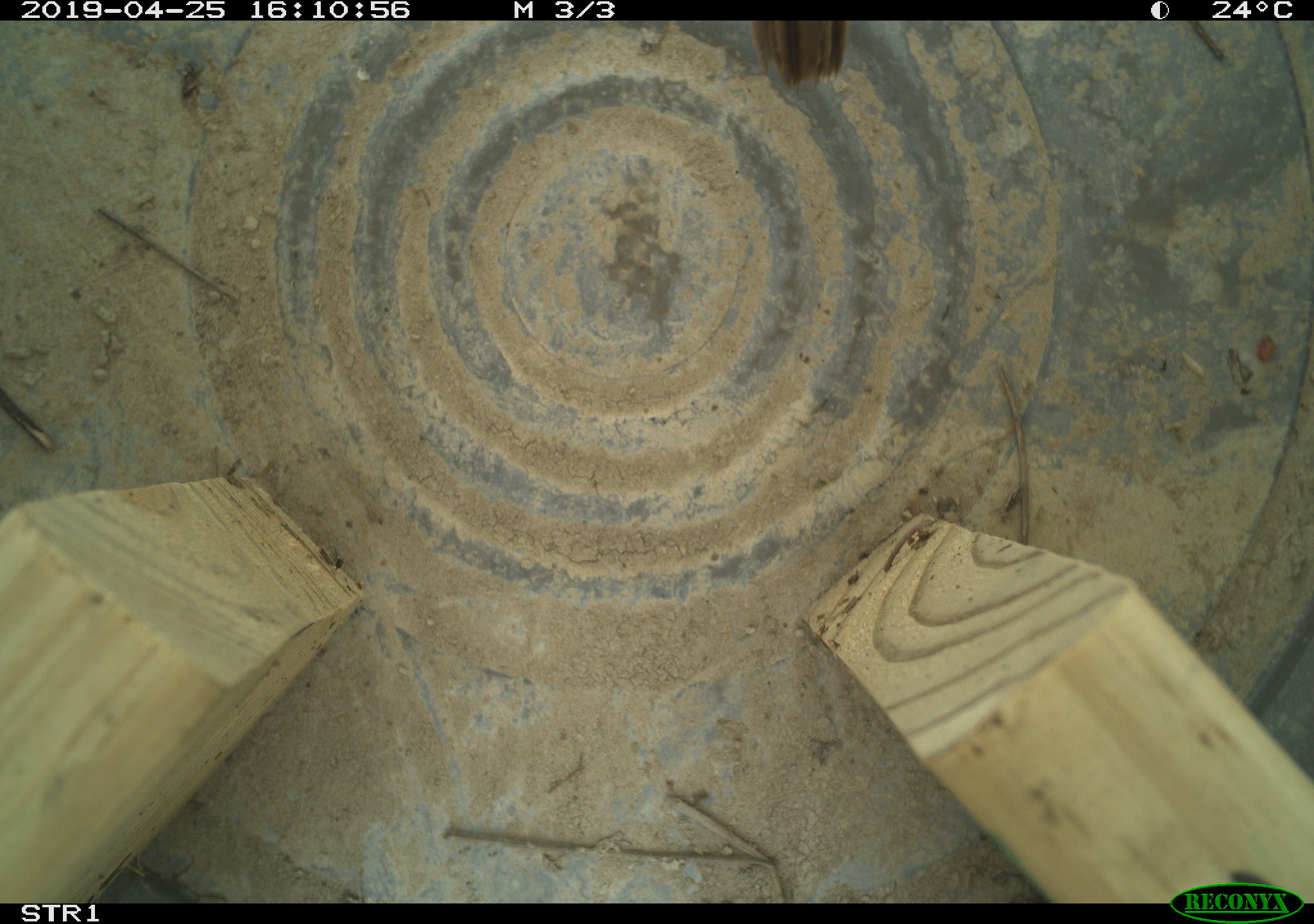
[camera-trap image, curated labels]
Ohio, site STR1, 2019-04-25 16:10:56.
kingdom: Animalia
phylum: Chordata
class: Aves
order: Passeriformes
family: Passerellidae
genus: Melospiza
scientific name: Melospiza melodia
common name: song sparrow